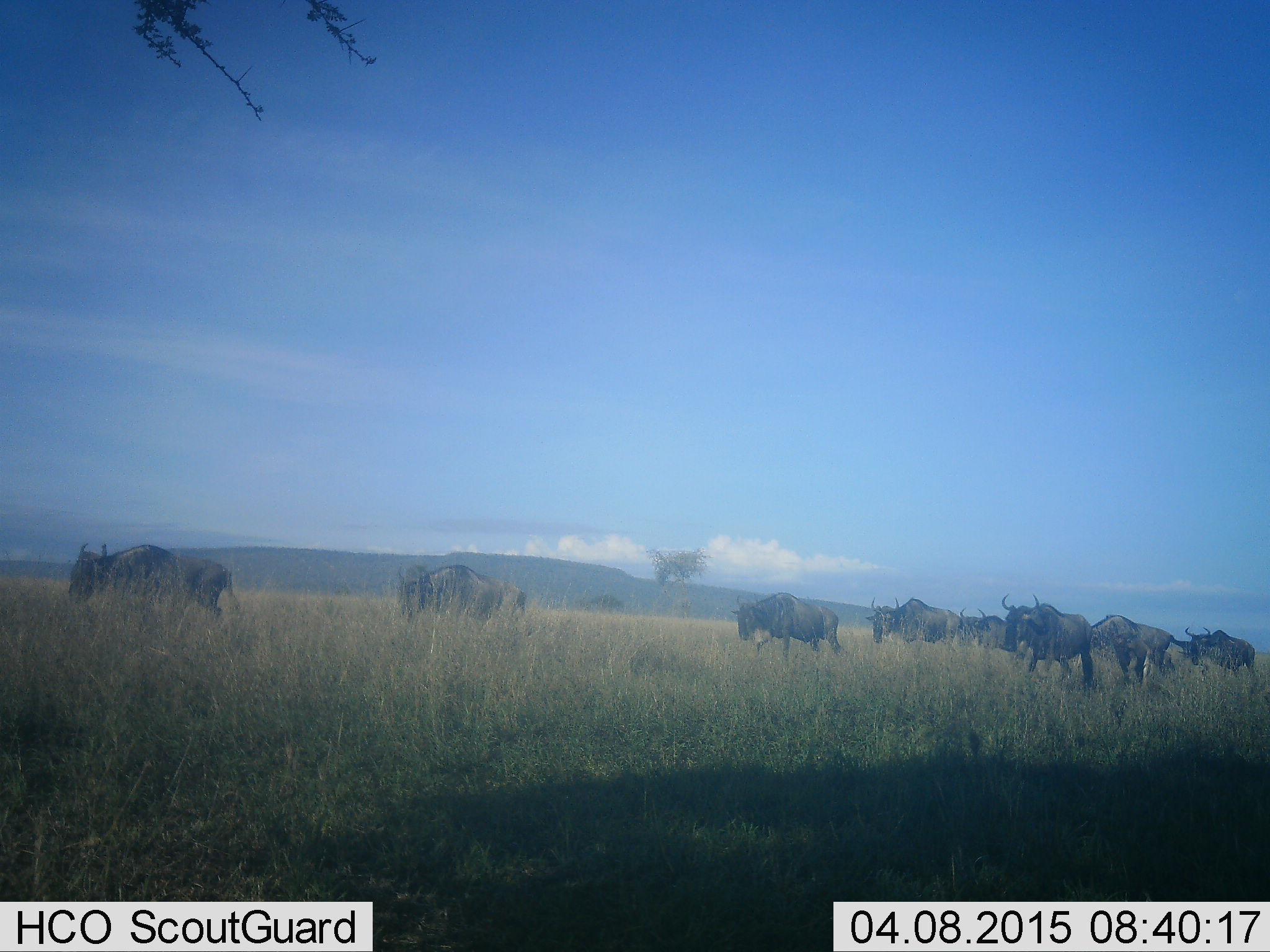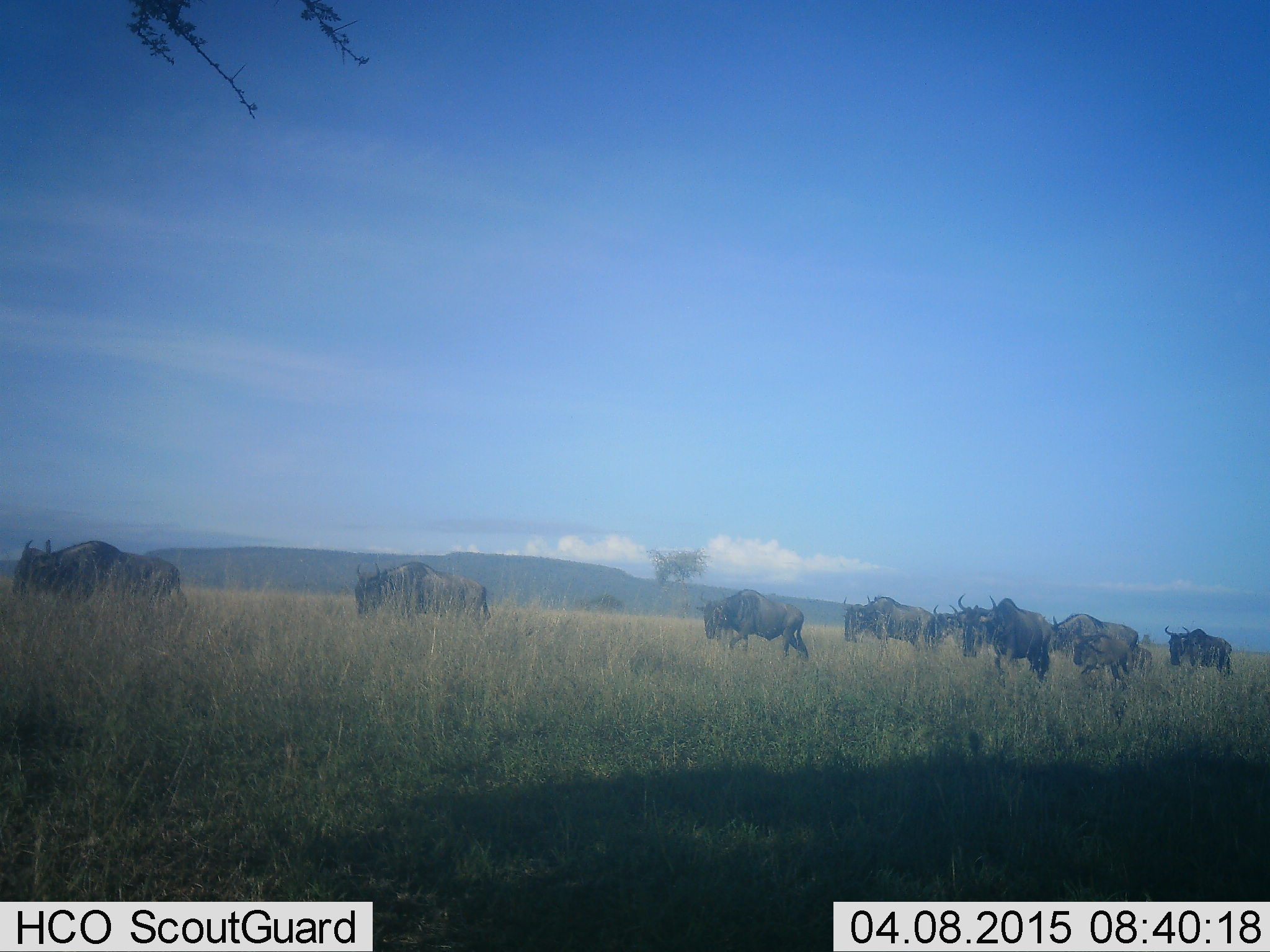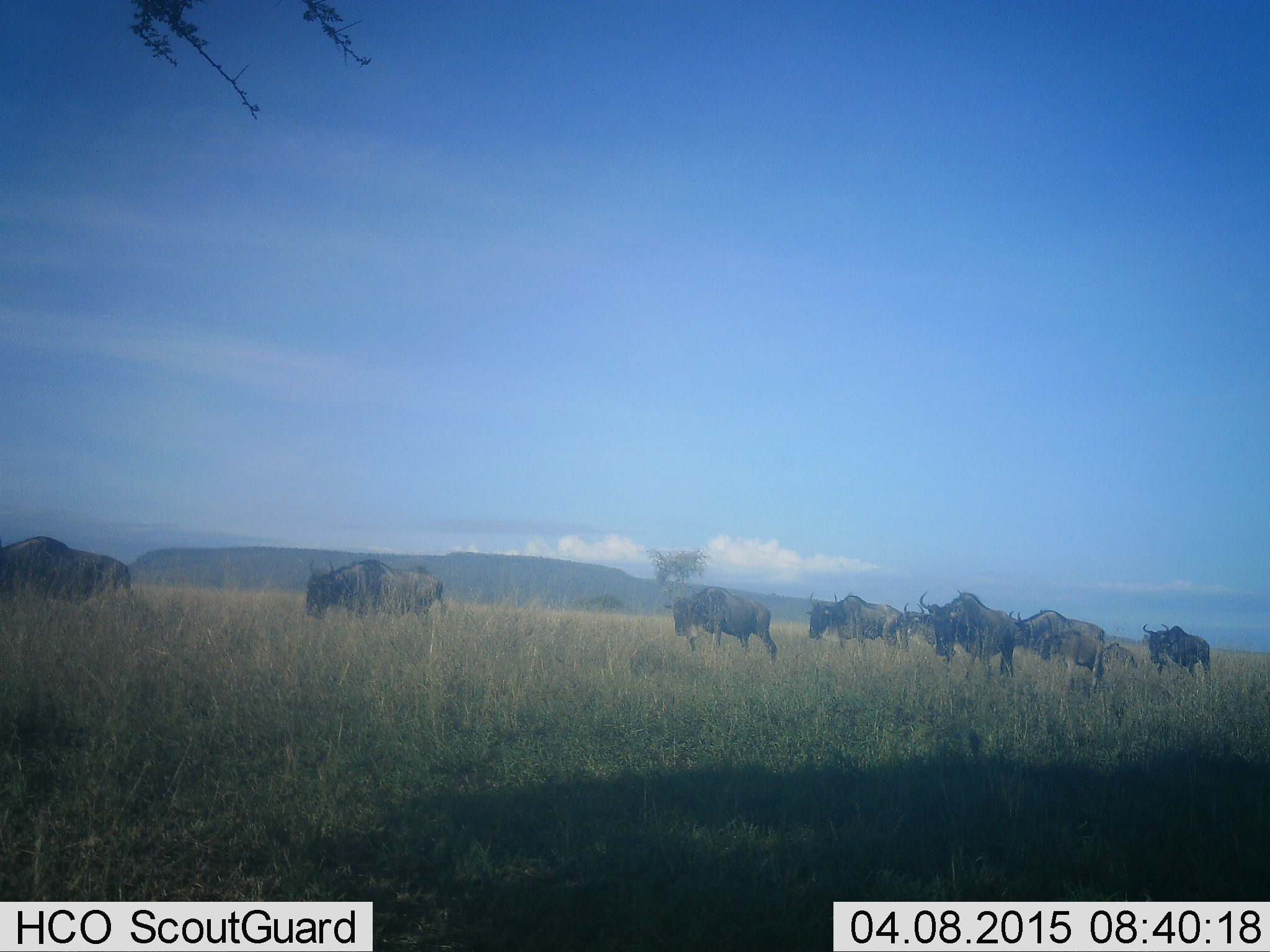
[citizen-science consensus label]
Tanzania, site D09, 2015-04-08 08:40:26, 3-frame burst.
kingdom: Animalia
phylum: Chordata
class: Mammalia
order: Artiodactyla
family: Bovidae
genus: Connochaetes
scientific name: Connochaetes taurinus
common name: blue wildebeest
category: wildebeest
Wildebeest (blue wildebeest) (Connochaetes taurinus), count 9. Behavior (volunteer vote fractions): standing 0%, resting 0%, moving 100%, interacting 0%. Young present (vote fraction): 11%. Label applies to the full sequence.